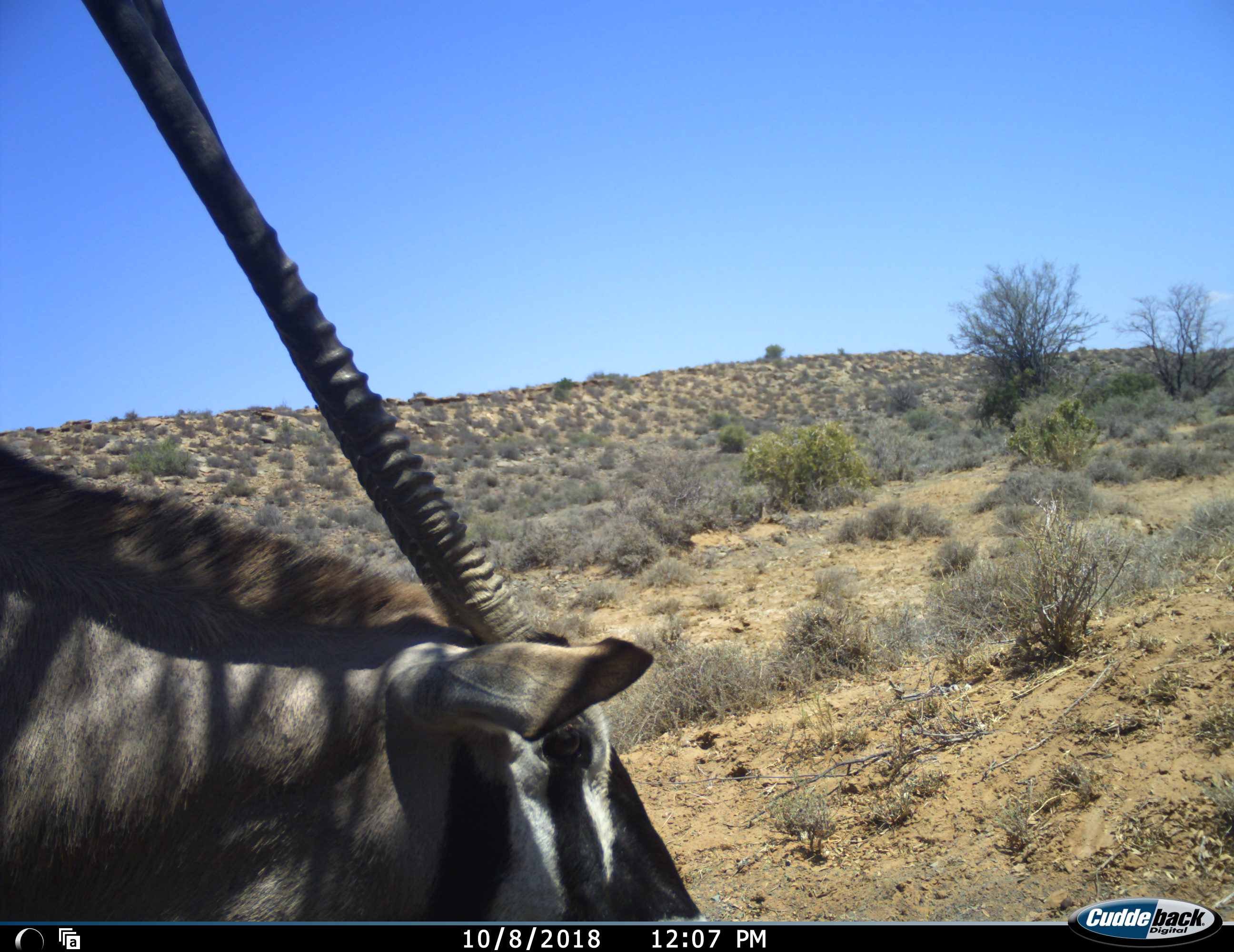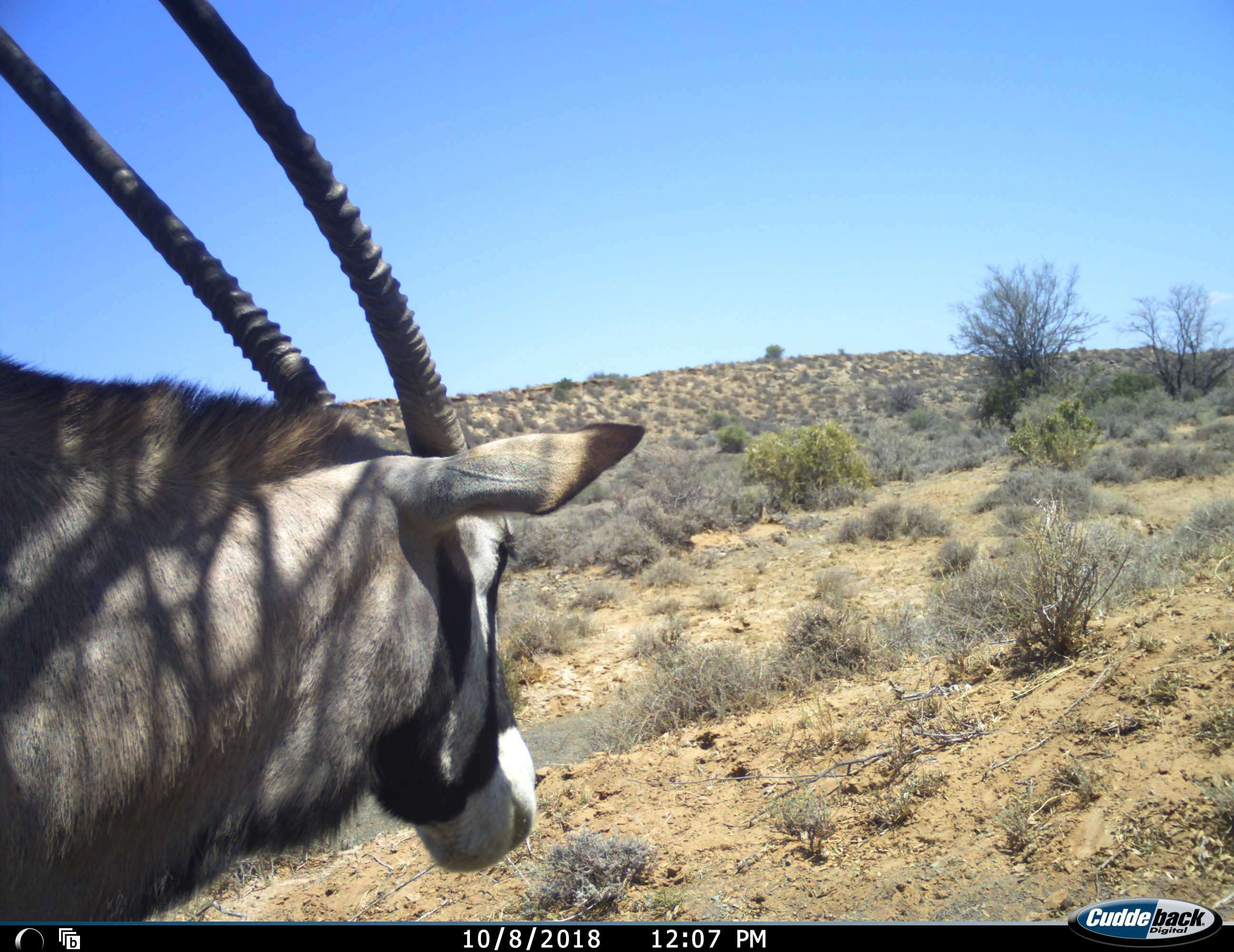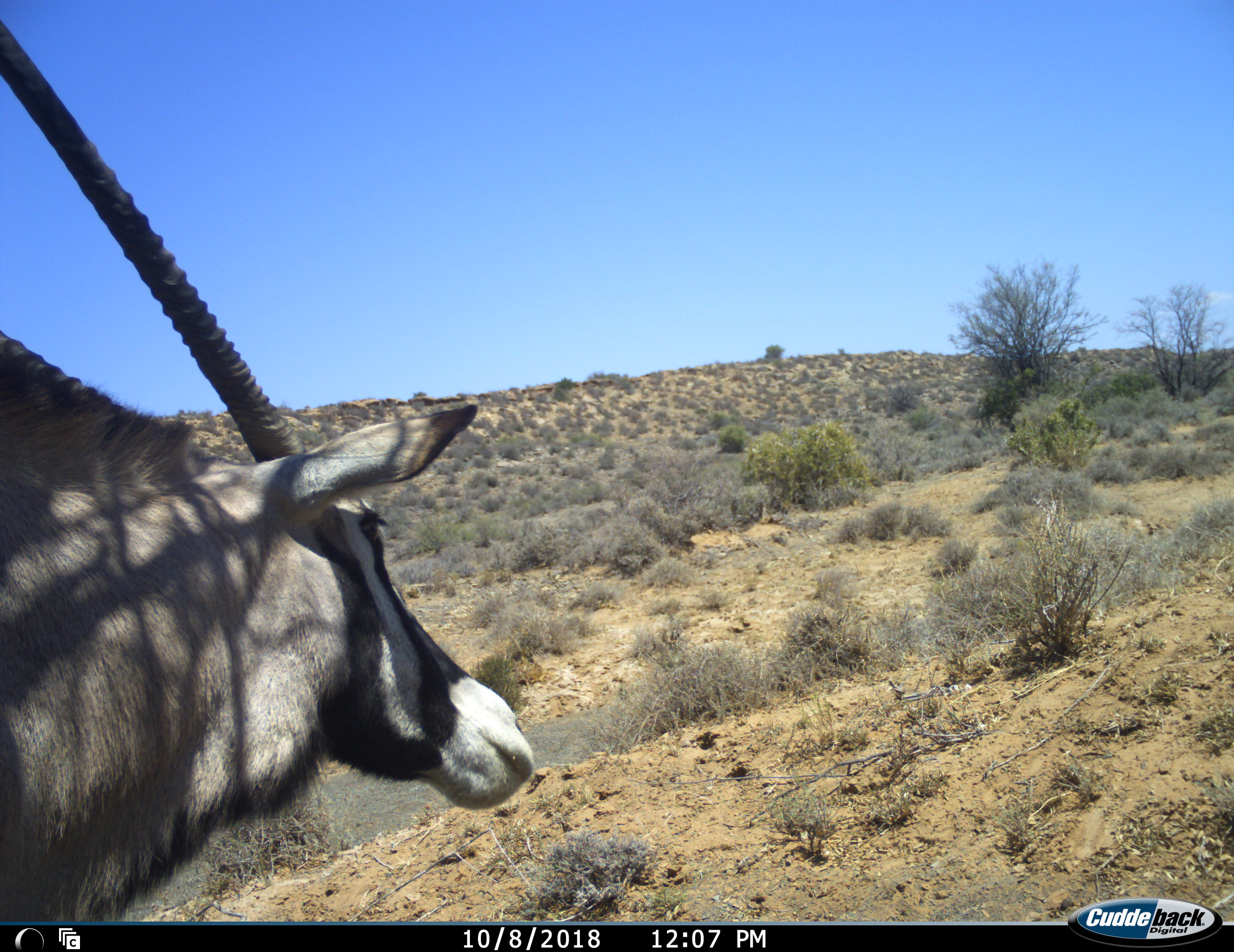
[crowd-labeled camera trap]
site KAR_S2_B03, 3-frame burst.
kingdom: Animalia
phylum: Chordata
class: Mammalia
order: Artiodactyla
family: Bovidae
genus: Oryx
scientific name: Oryx gazella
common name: gemsbok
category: oryx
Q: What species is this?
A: Oryx (gemsbok) (Oryx gazella).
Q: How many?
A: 1.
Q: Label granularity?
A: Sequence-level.